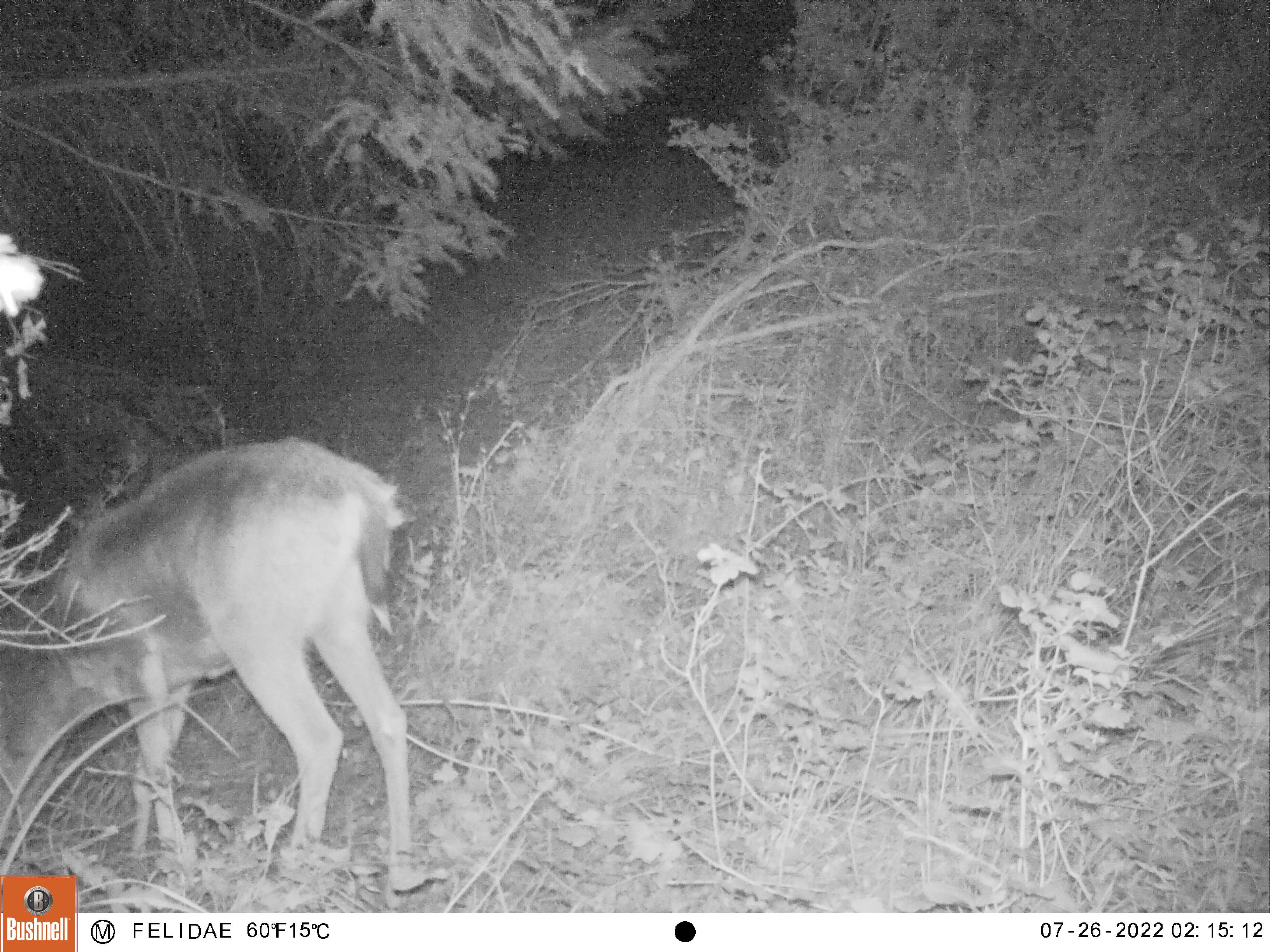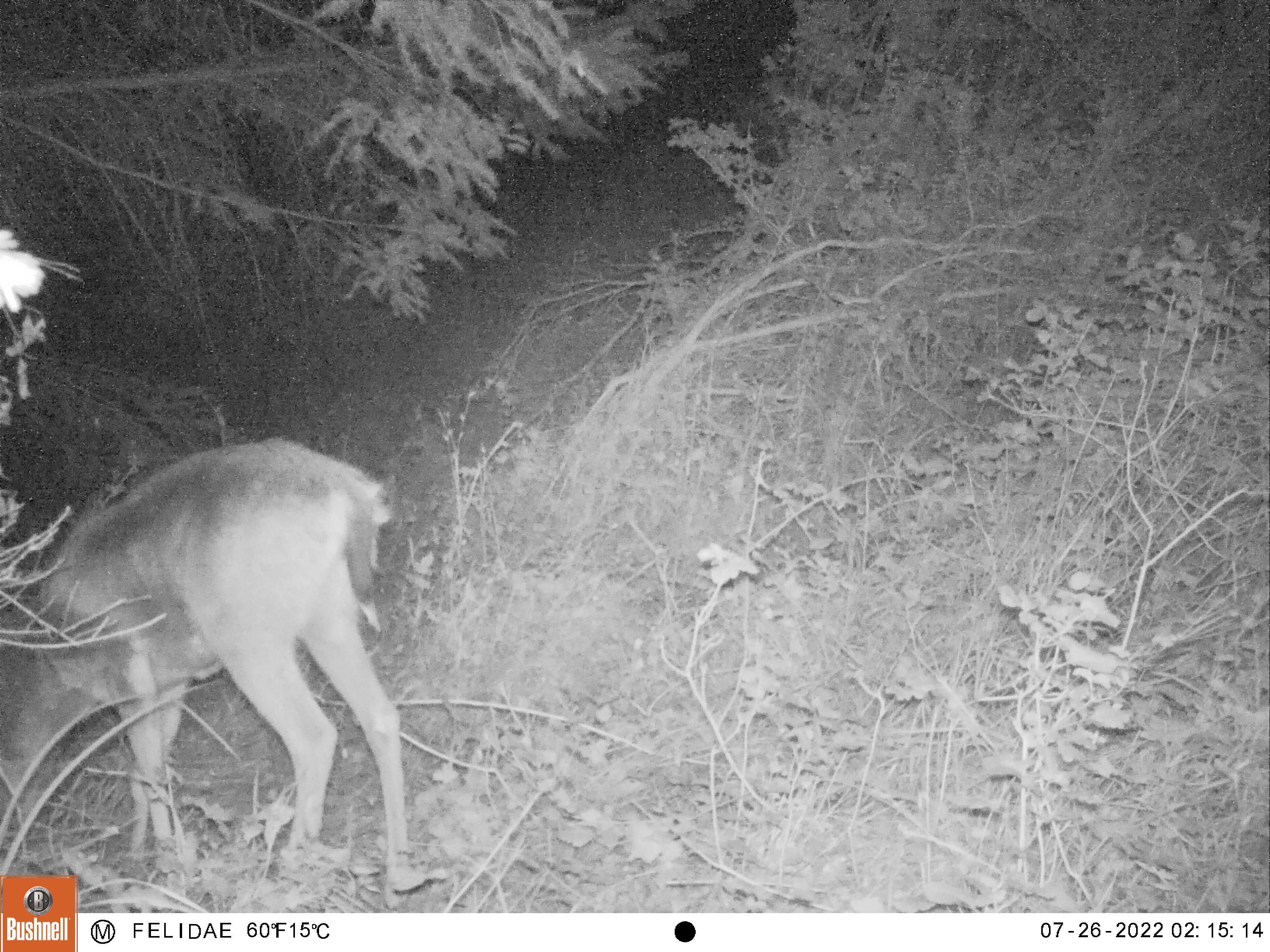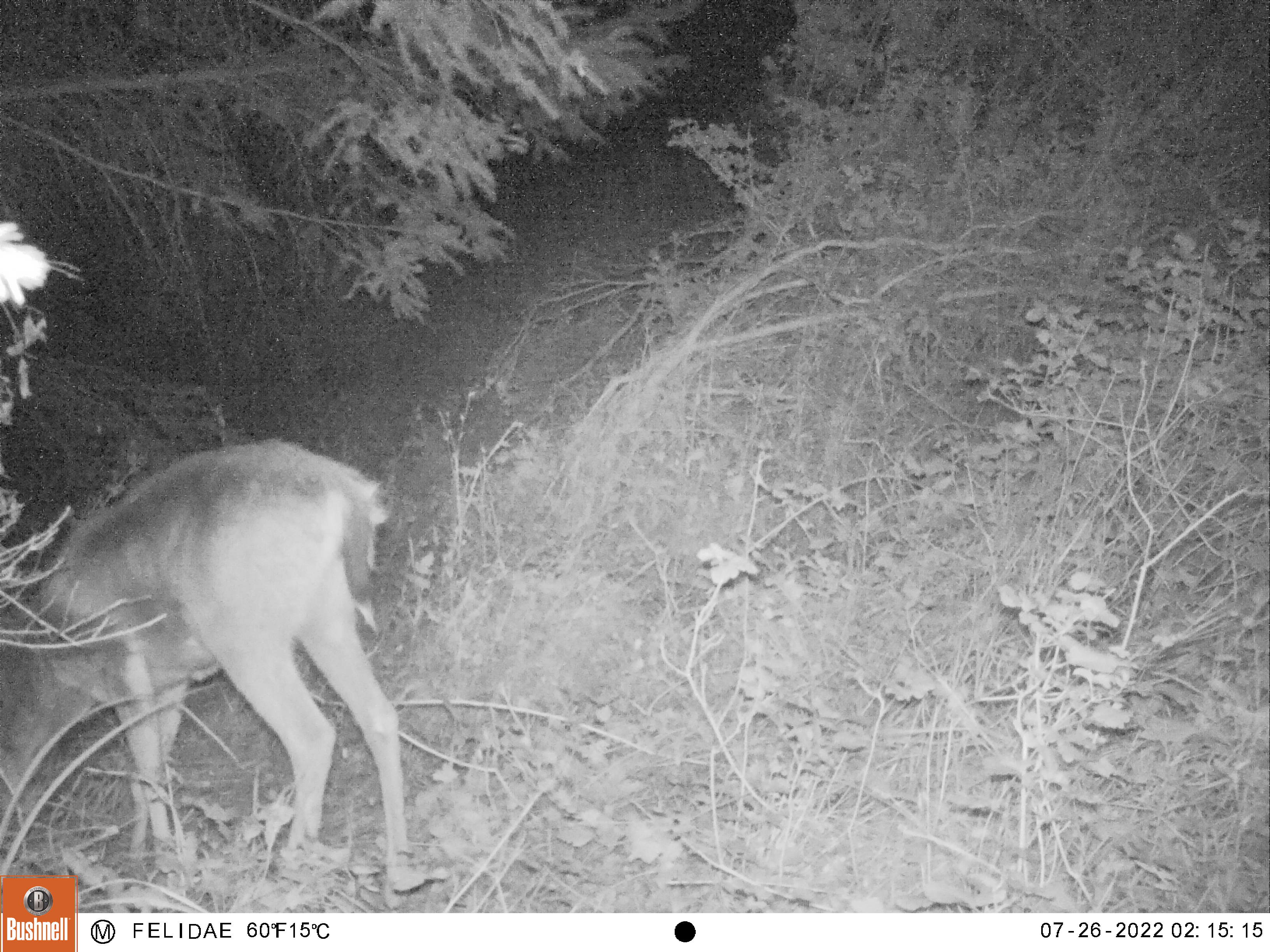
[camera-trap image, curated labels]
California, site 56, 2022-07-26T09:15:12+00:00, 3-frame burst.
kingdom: Animalia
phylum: Chordata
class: Mammalia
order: Artiodactyla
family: Cervidae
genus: Odocoileus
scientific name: Odocoileus hemionus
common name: mule deer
Mule deer (Odocoileus hemionus).